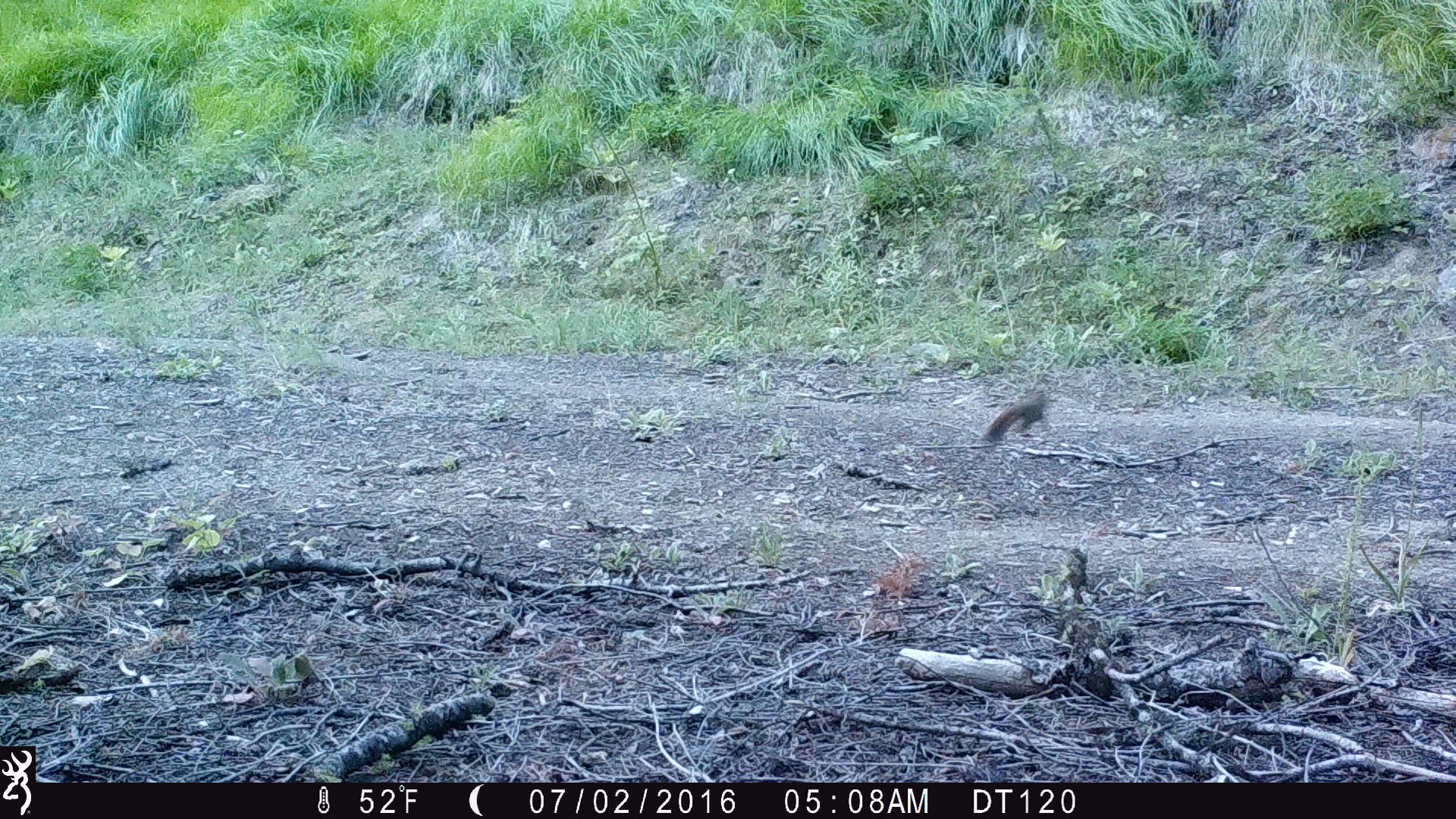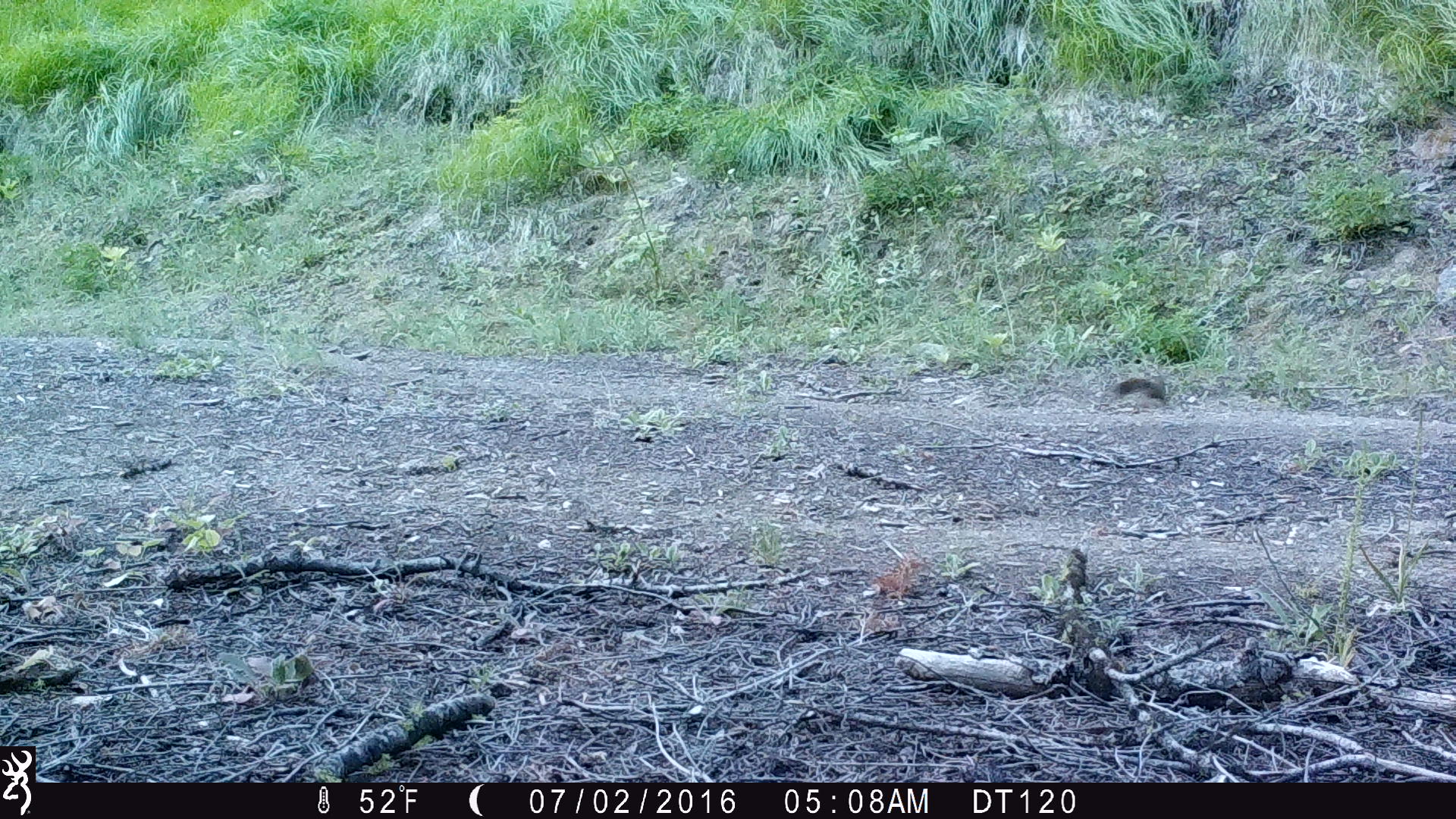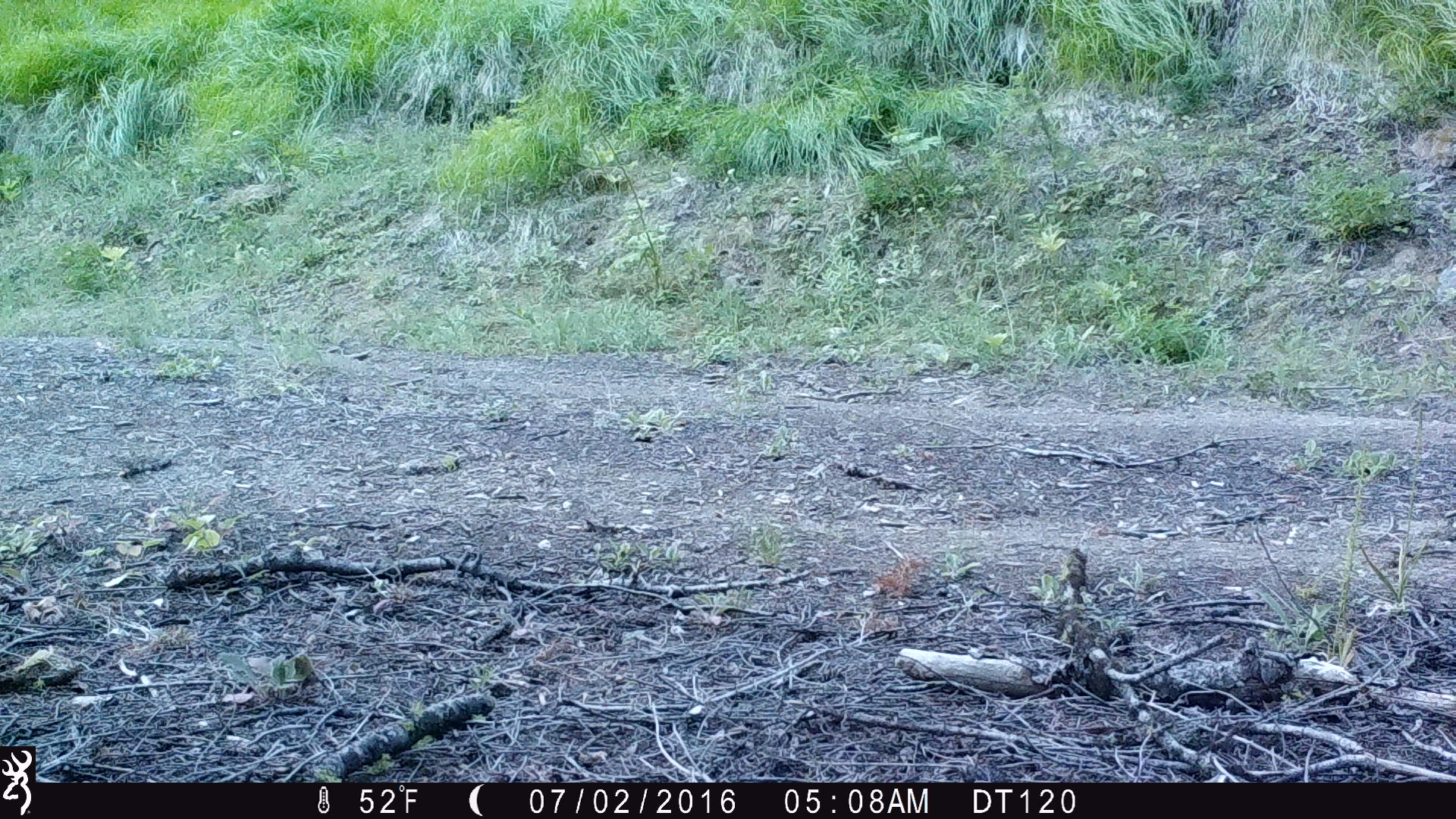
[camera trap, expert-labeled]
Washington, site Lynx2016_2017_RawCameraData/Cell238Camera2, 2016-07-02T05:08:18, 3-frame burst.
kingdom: Animalia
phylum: Chordata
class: Mammalia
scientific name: Mammalia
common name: small mammal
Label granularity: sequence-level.